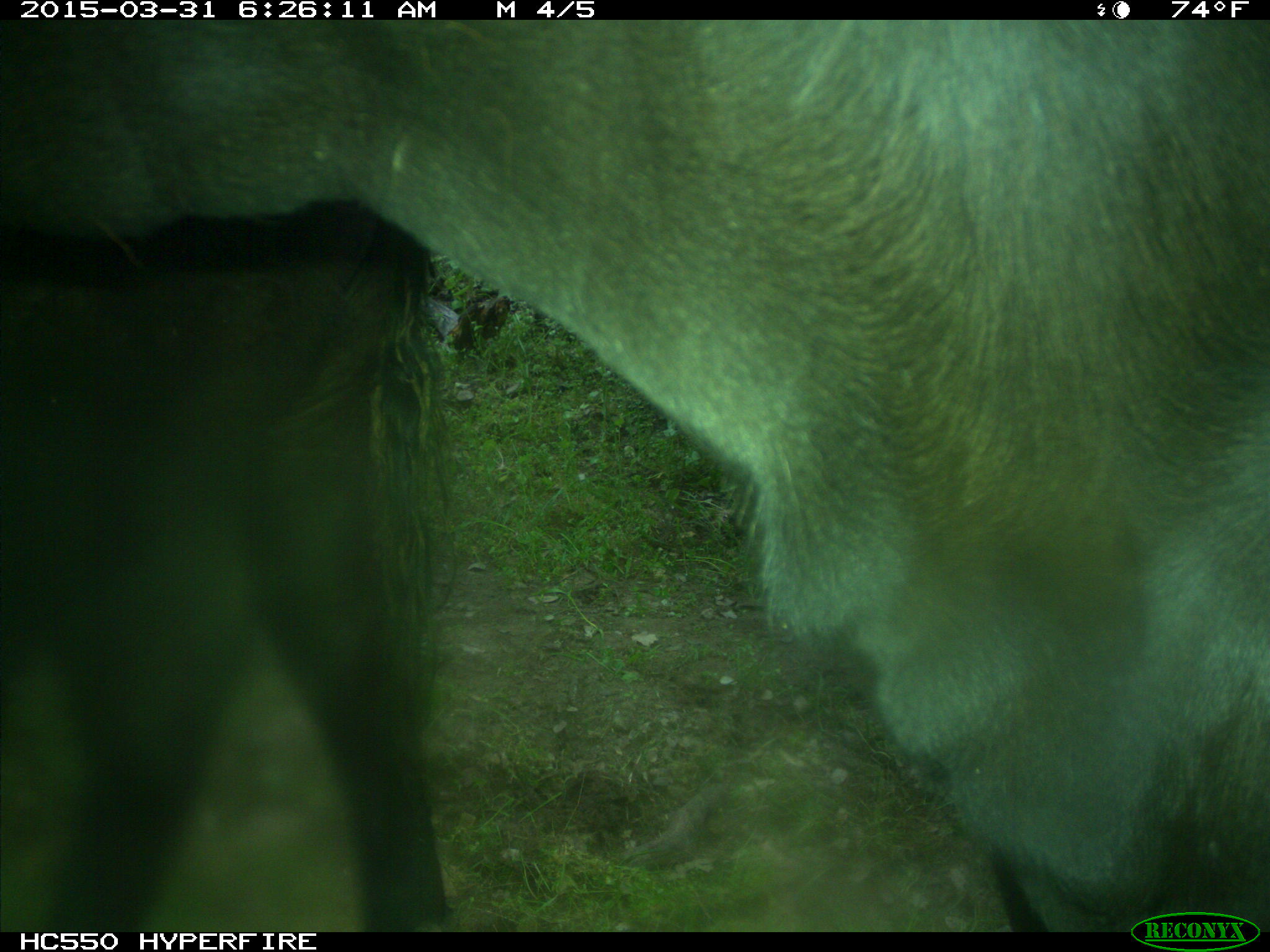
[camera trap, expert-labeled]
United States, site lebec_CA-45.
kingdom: Animalia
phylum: Chordata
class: Mammalia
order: Artiodactyla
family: Bovidae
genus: Bos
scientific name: Bos taurus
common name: domestic cow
Bos taurus (domestic cow).